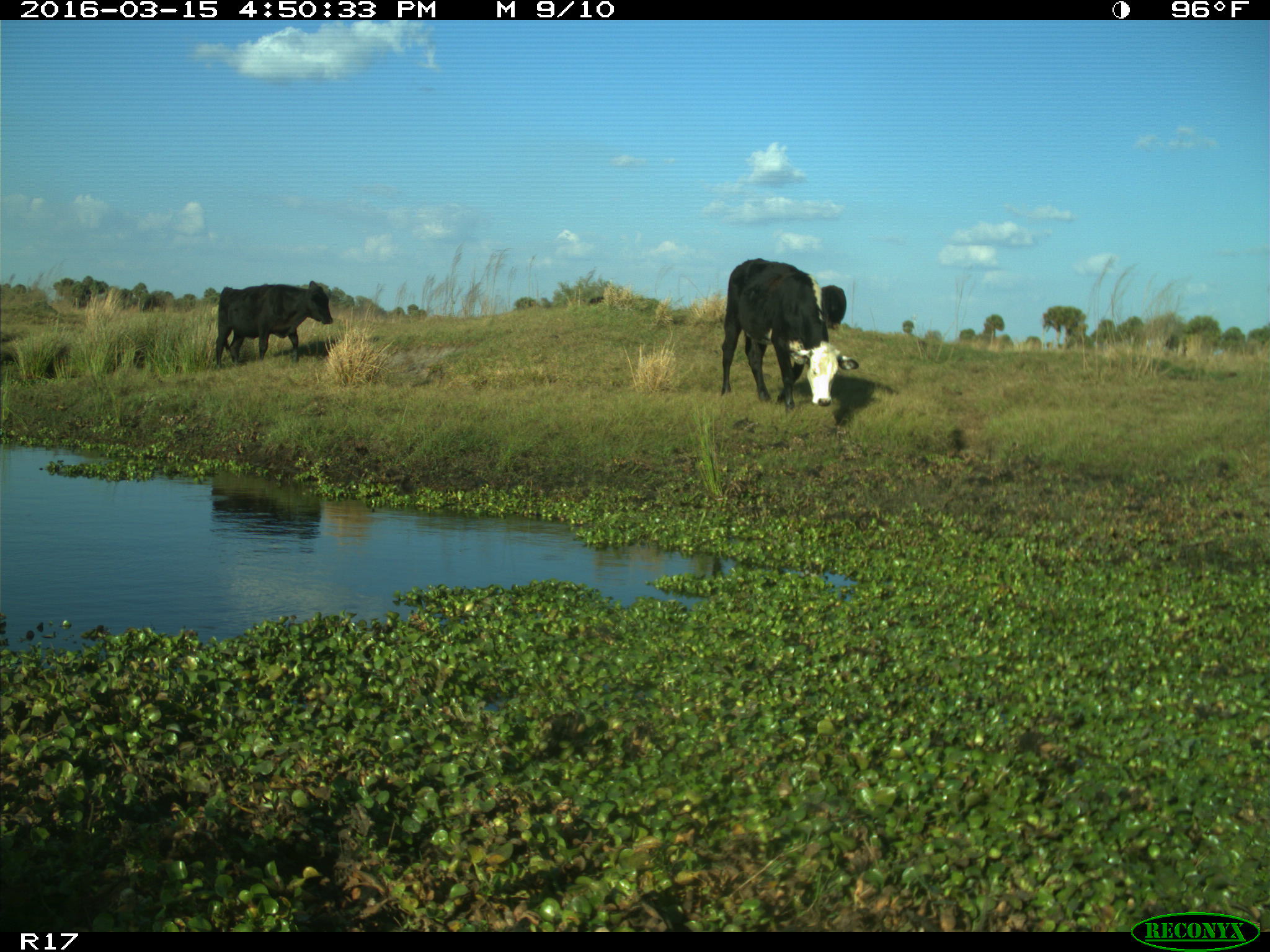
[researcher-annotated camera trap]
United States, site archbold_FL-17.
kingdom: Animalia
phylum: Chordata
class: Mammalia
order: Artiodactyla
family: Bovidae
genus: Bos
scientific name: Bos taurus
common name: domestic cow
Bos taurus (domestic cow).